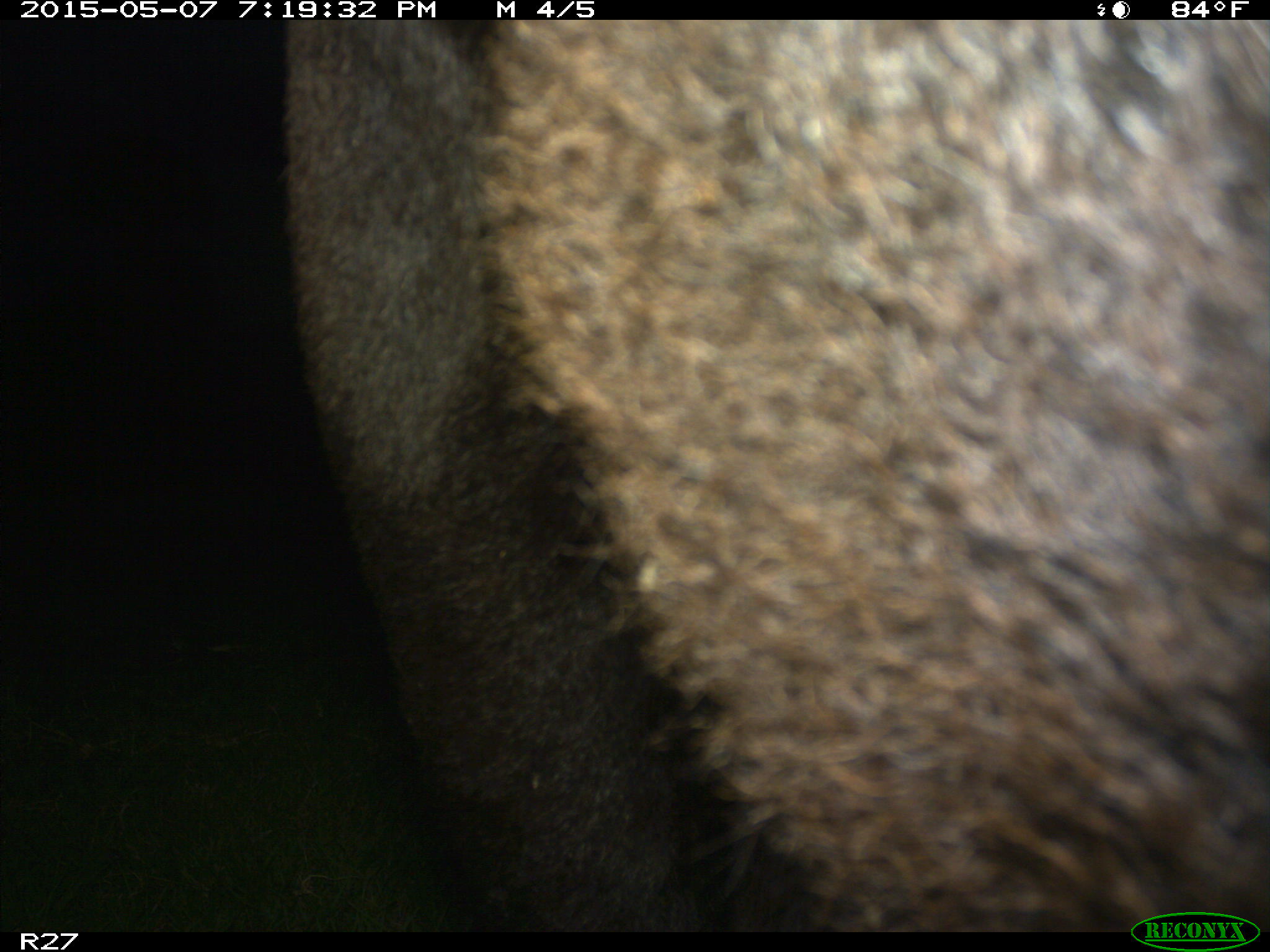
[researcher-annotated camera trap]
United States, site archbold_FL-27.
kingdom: Animalia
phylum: Chordata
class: Mammalia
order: Artiodactyla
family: Bovidae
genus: Bos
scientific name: Bos taurus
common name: domestic cow